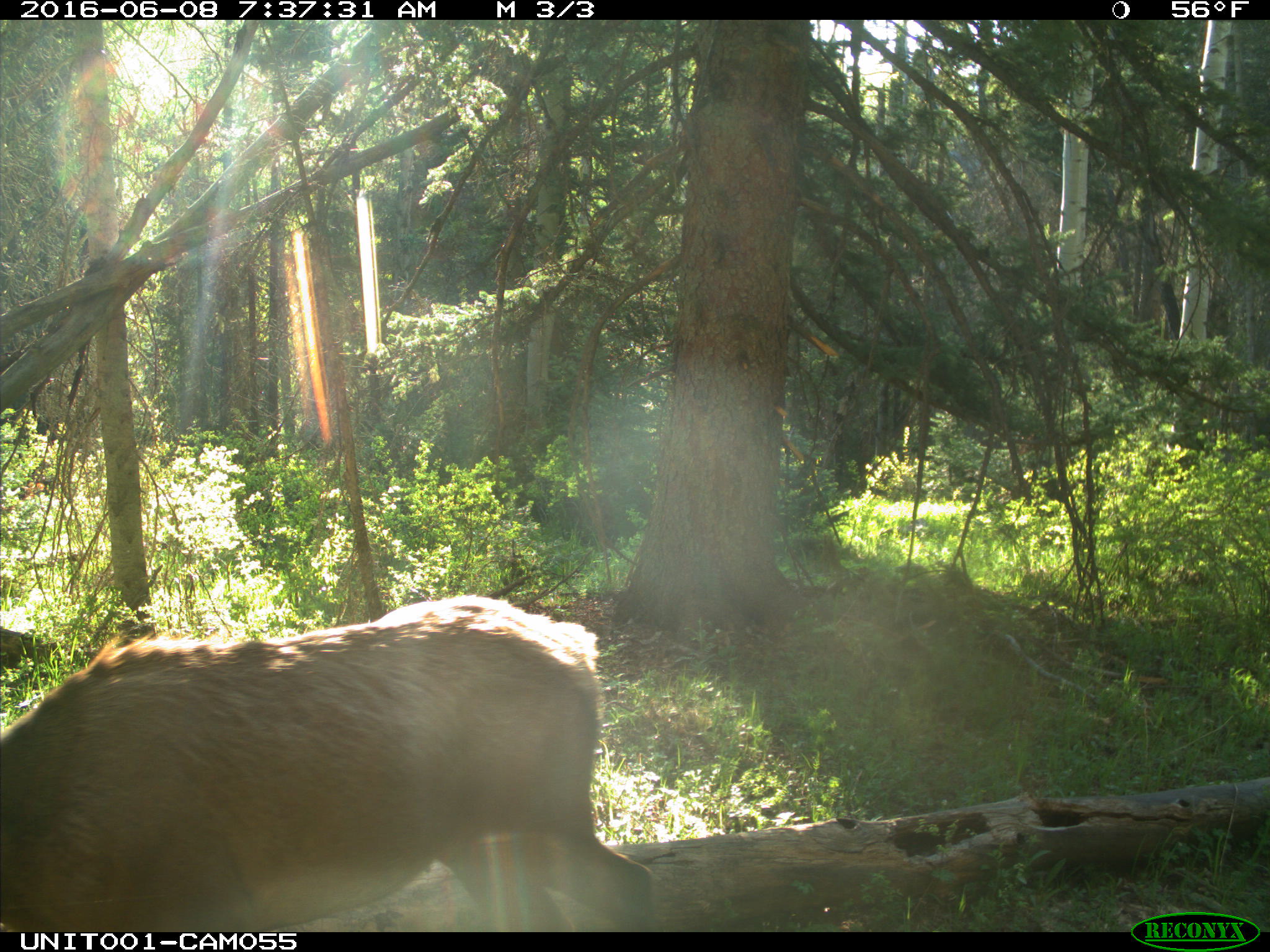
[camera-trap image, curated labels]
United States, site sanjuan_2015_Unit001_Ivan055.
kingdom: Animalia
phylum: Chordata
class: Mammalia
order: Artiodactyla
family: Cervidae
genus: Cervus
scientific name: Cervus elaphus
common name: red deer